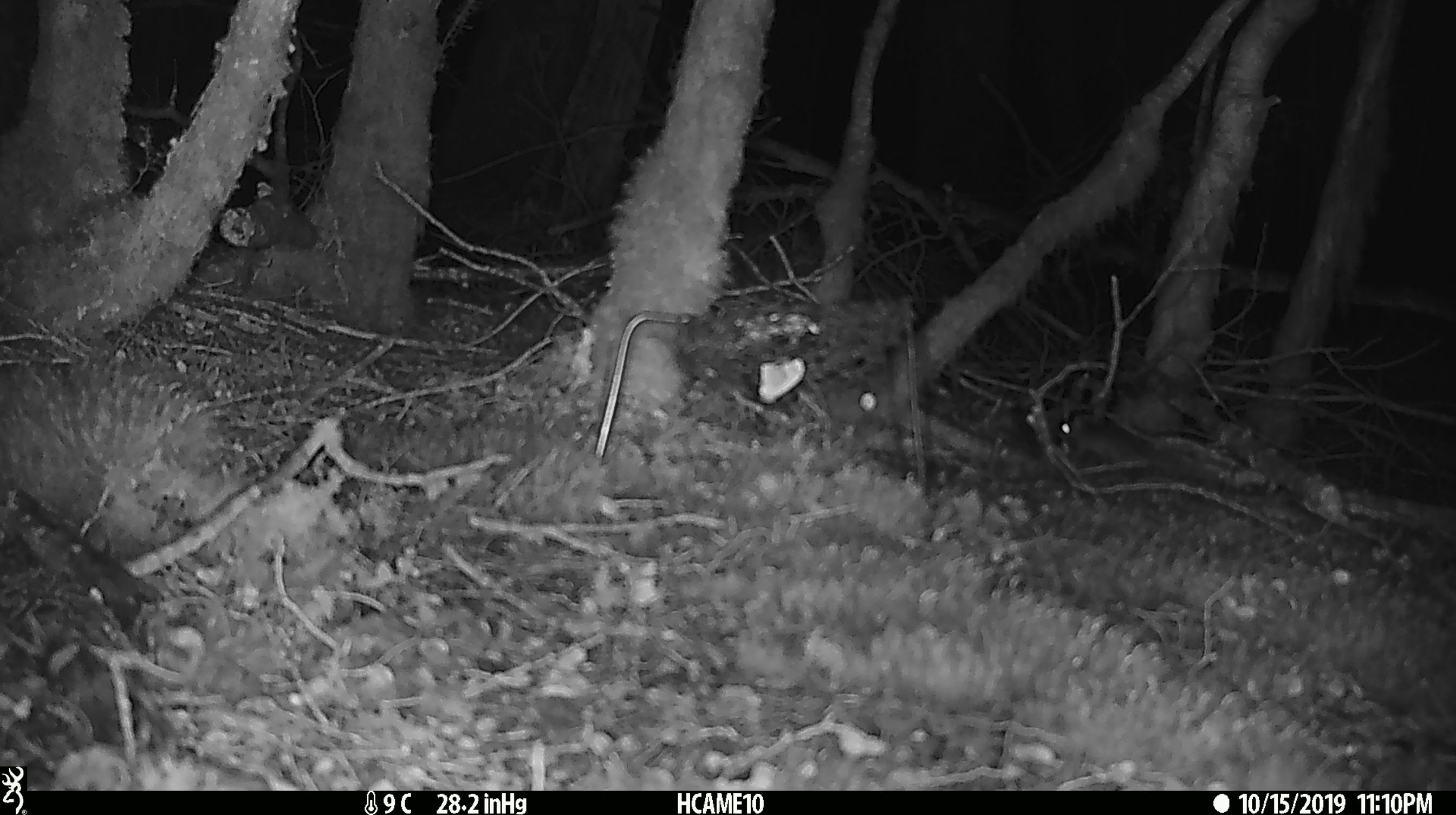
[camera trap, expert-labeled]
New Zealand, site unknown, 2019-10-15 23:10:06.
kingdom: Animalia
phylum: Chordata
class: Mammalia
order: Rodentia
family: Muridae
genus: Mus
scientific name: Mus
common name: mouse